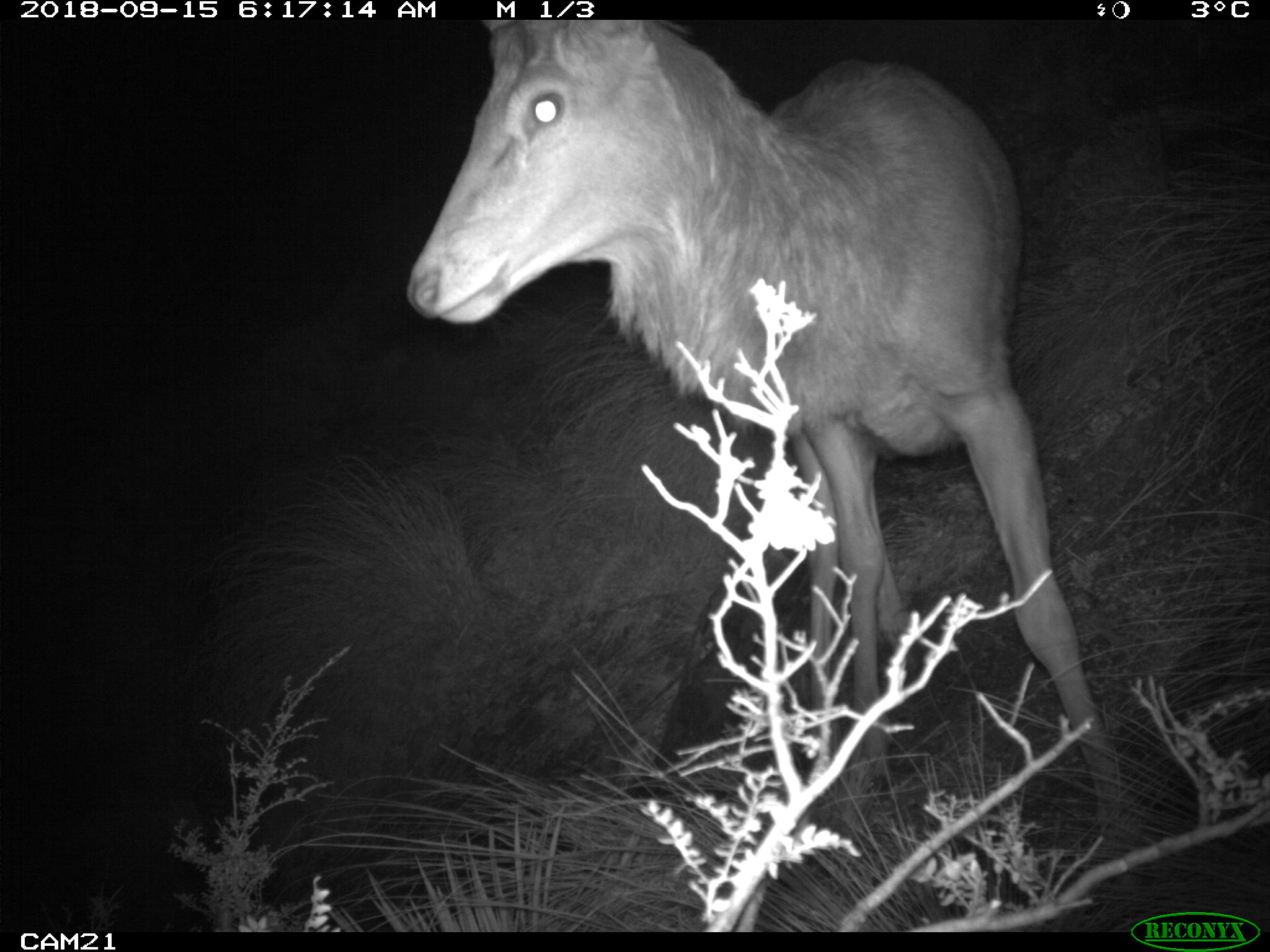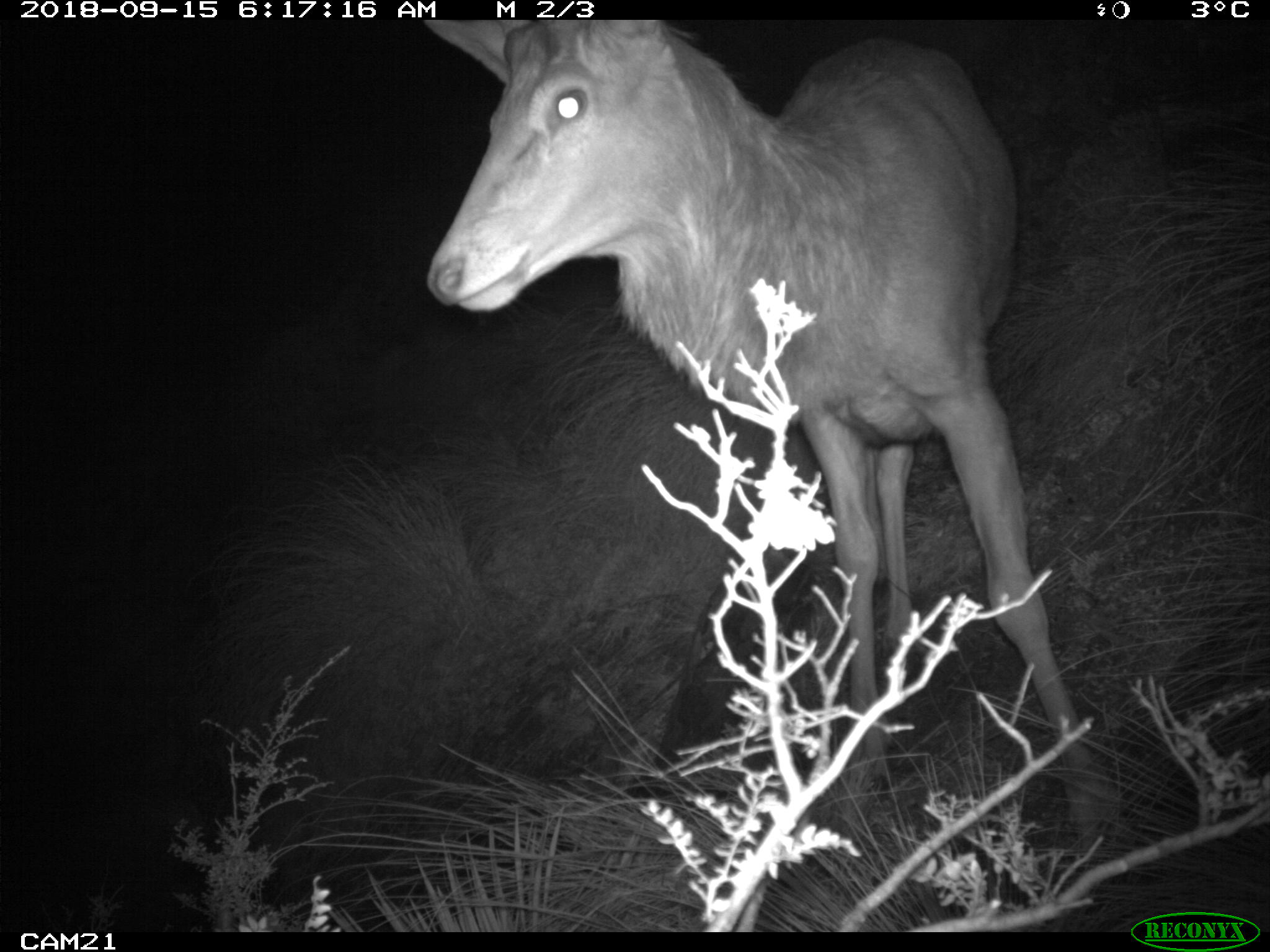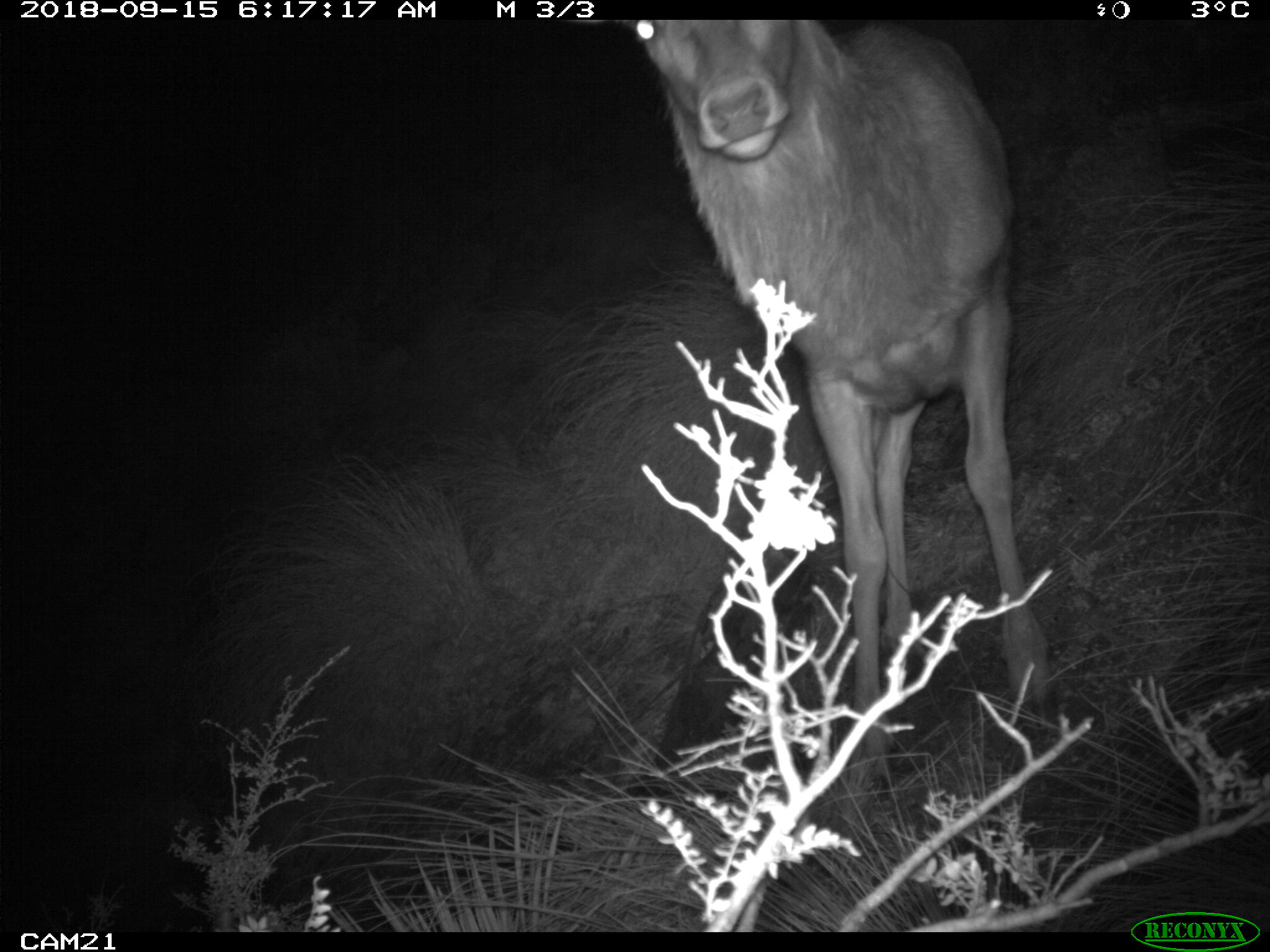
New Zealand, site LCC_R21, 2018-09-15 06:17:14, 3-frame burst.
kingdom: Animalia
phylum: Chordata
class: Mammalia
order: Artiodactyla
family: Cervidae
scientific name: Cervidae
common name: deer